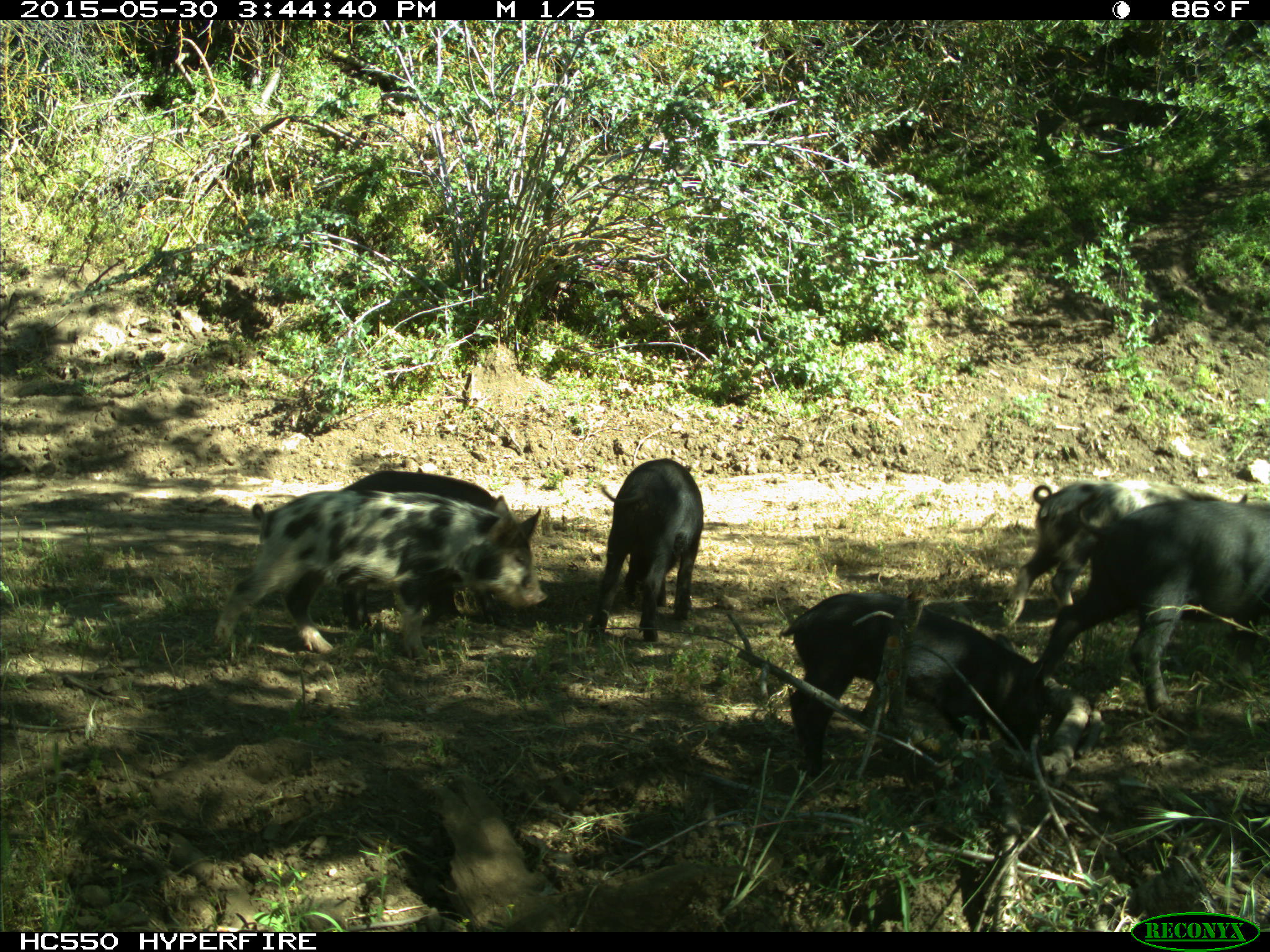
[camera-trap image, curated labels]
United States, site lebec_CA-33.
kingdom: Animalia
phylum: Chordata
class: Mammalia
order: Artiodactyla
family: Suidae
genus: Sus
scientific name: Sus scrofa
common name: wild boar